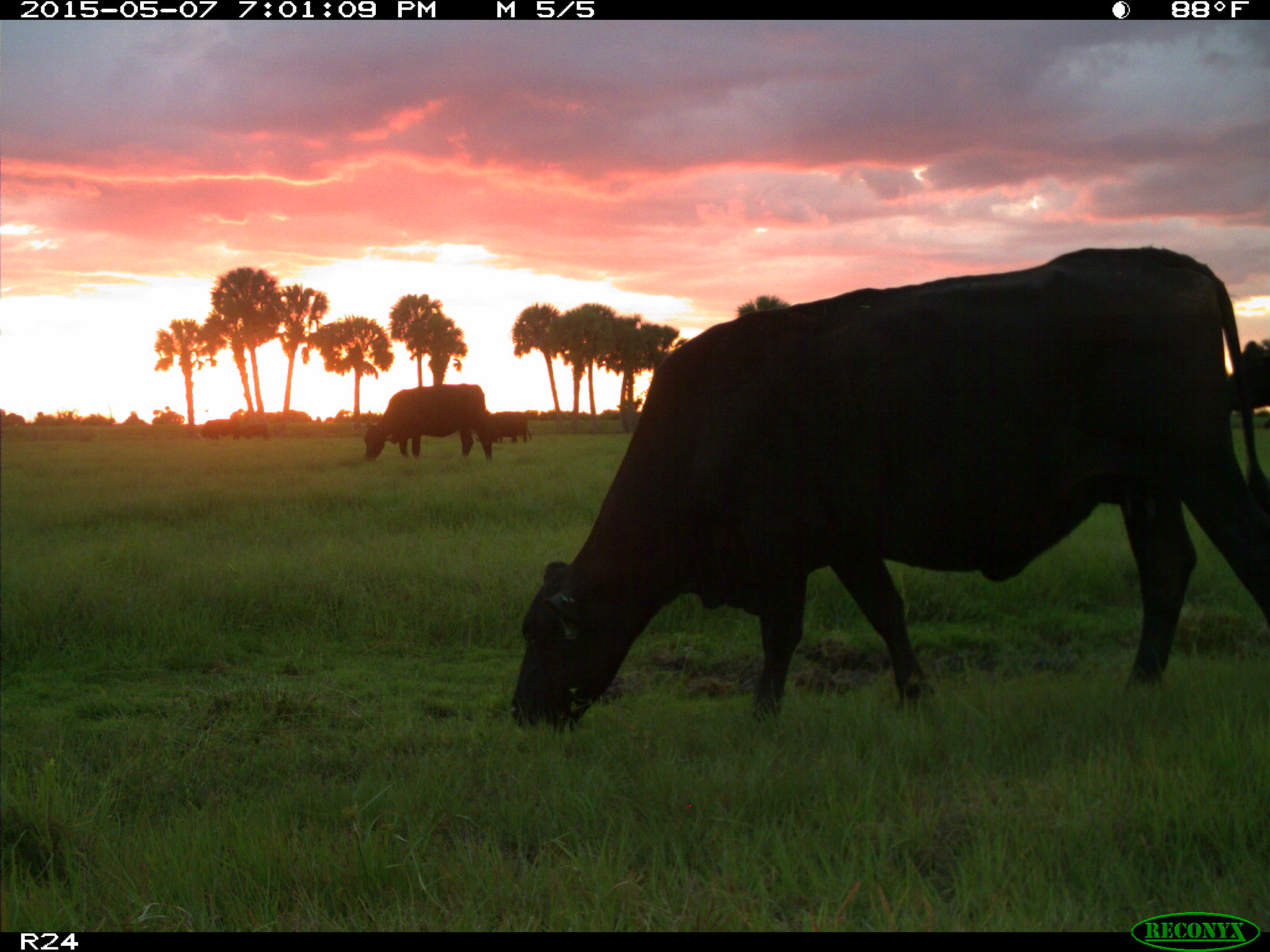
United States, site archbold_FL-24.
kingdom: Animalia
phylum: Chordata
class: Mammalia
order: Artiodactyla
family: Bovidae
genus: Bos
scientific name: Bos taurus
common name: domestic cow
Bos taurus (domestic cow).